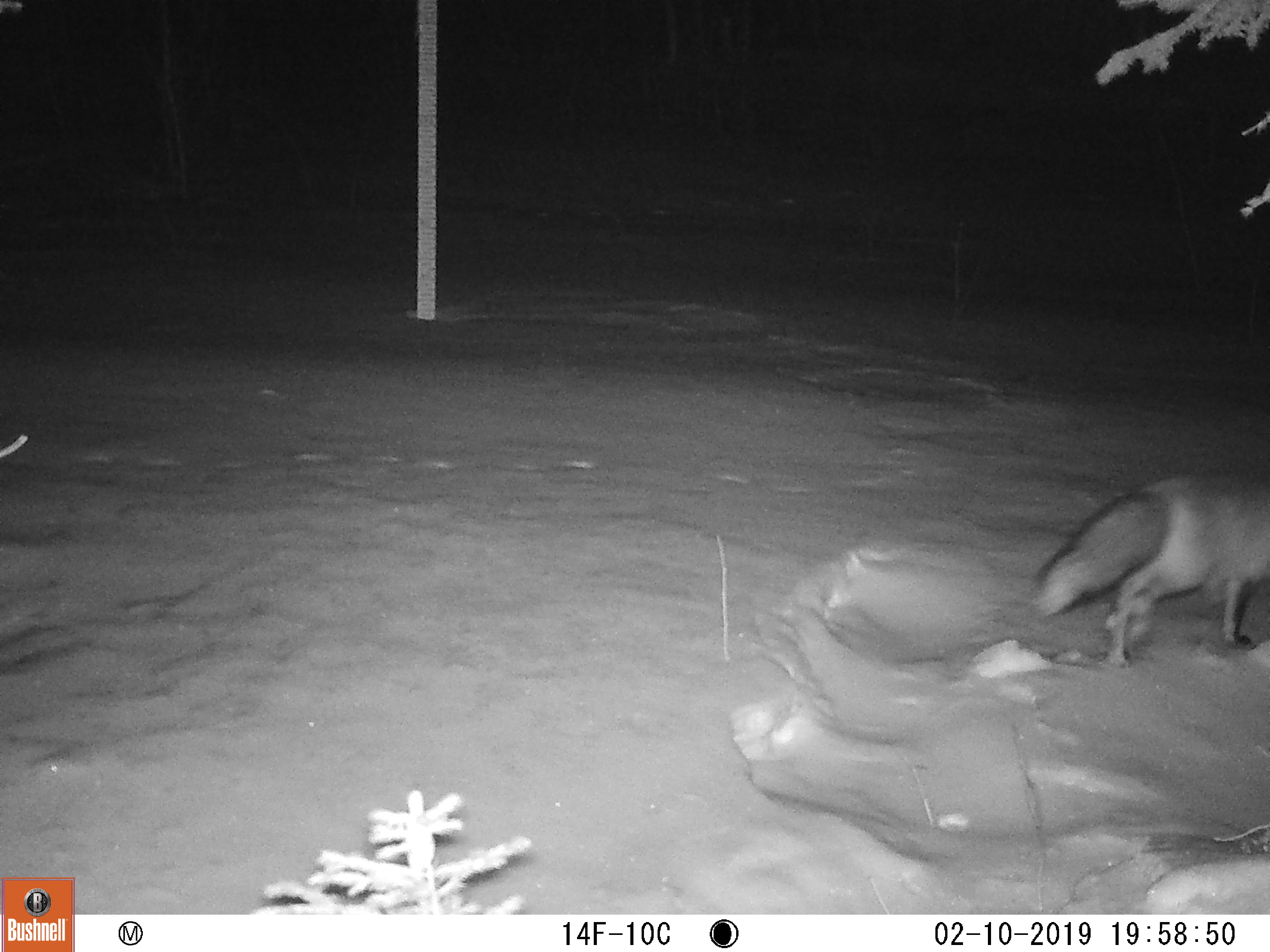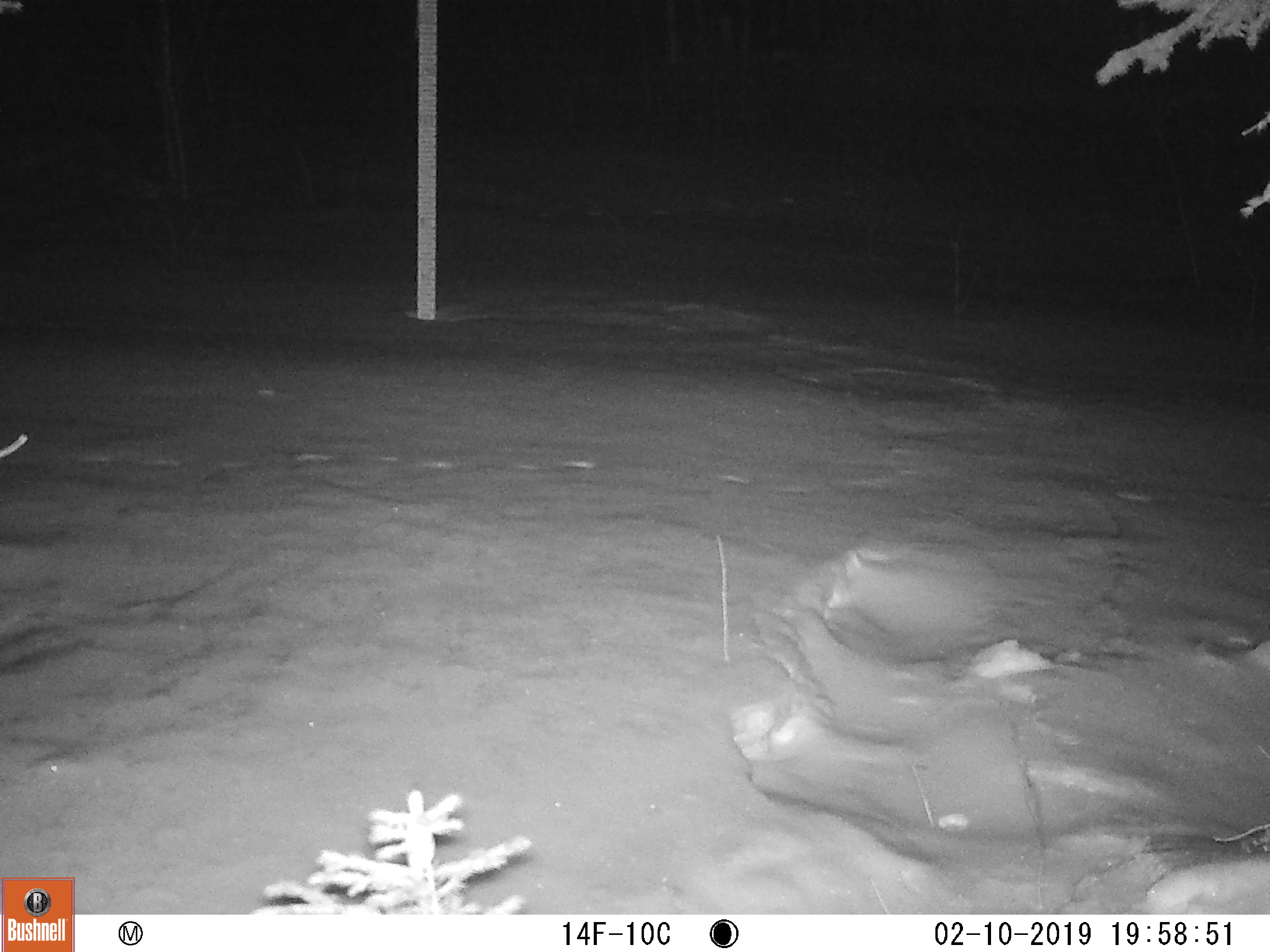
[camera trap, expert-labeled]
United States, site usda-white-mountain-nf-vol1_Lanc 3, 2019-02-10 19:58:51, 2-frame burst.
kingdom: Animalia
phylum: Chordata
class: Mammalia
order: Carnivora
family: Canidae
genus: Vulpes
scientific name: Vulpes vulpes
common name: red fox